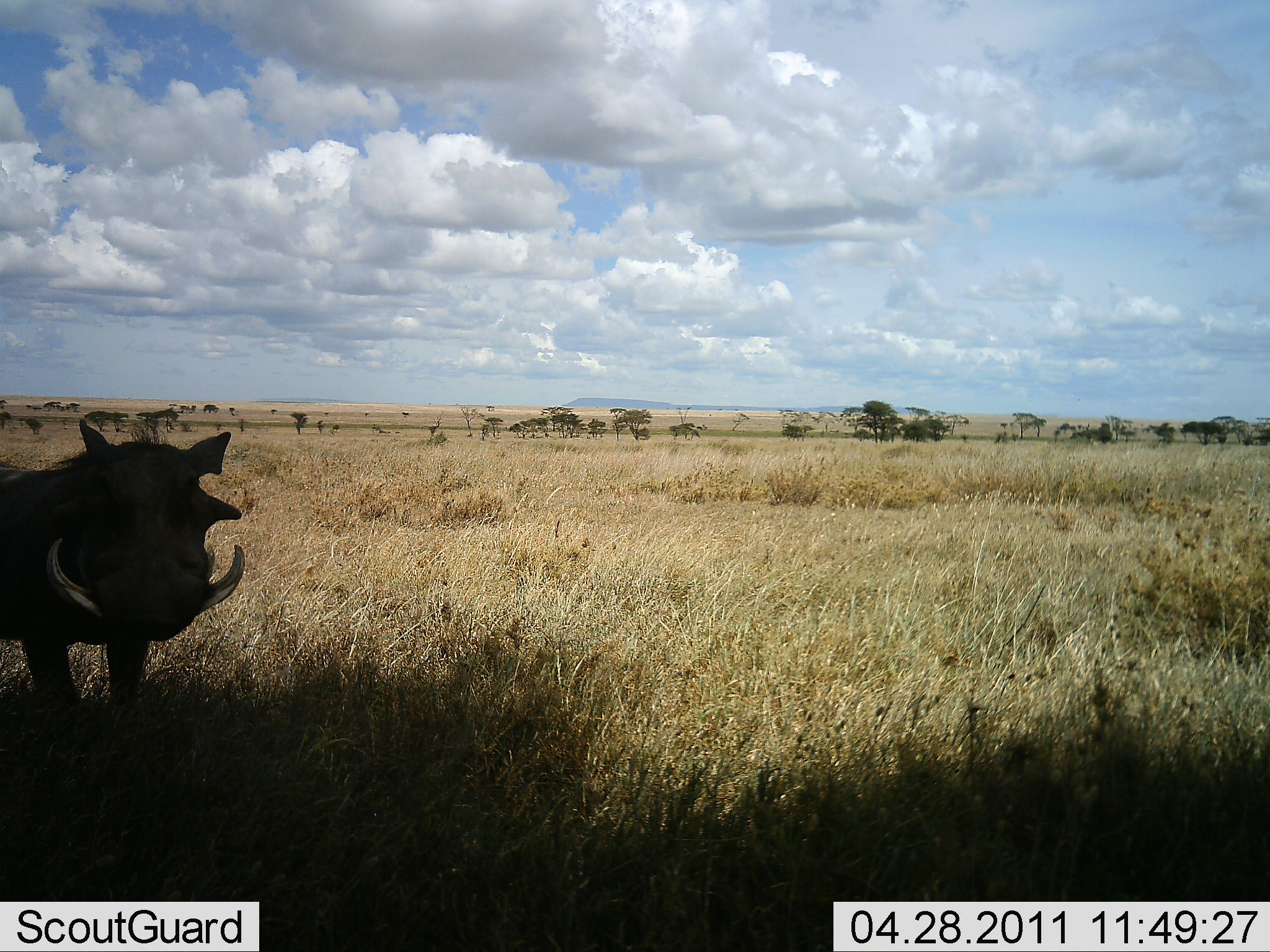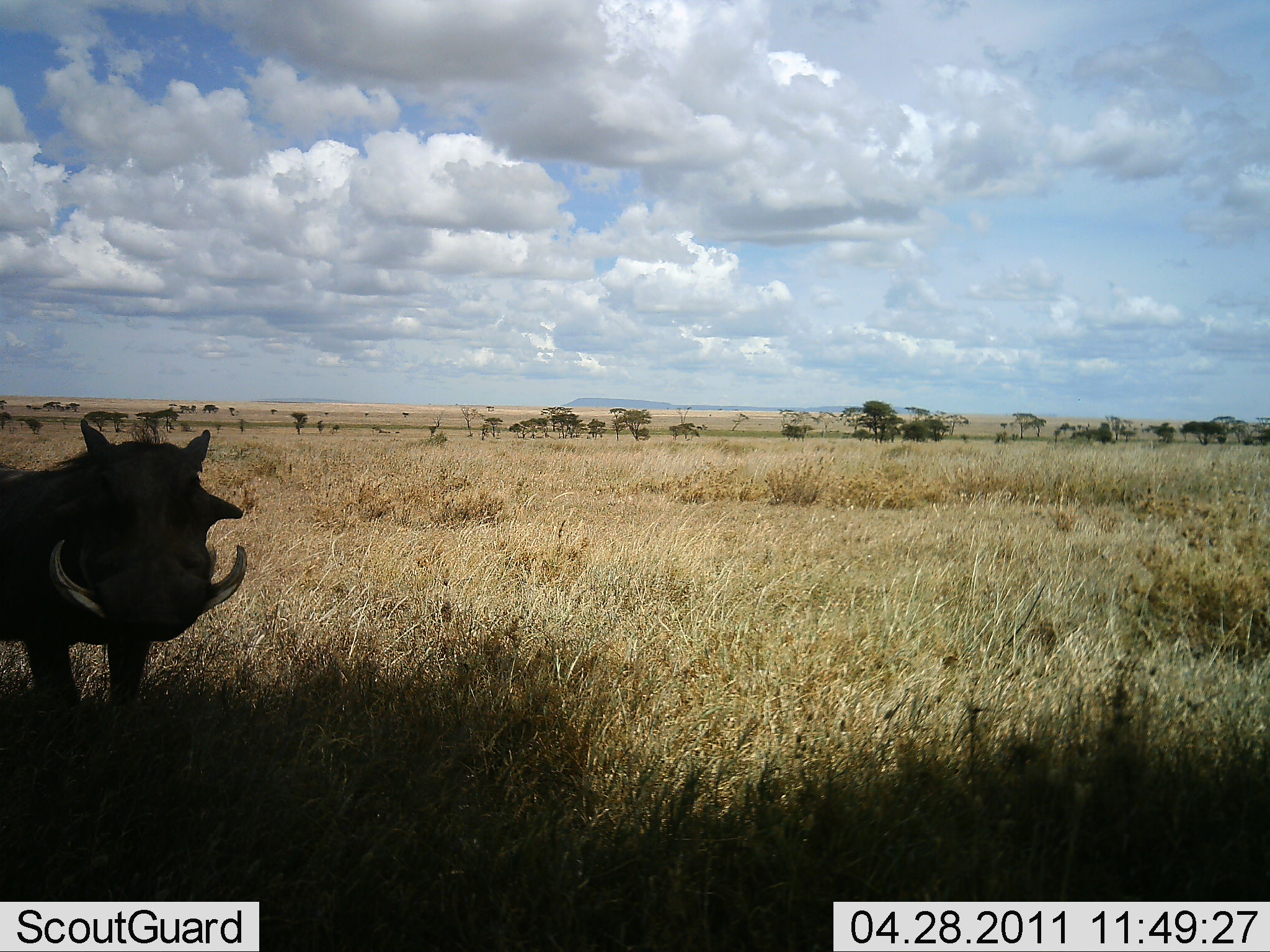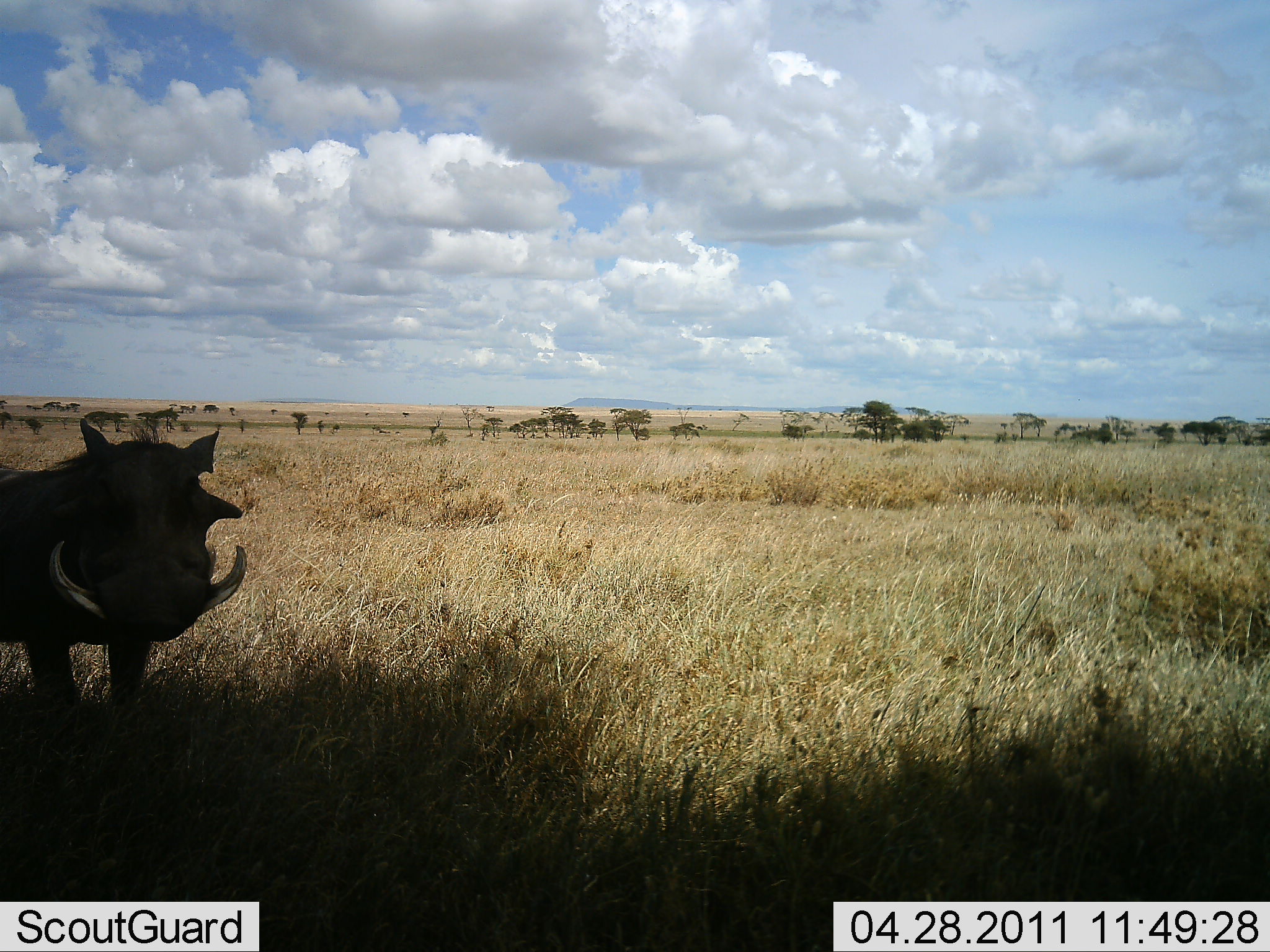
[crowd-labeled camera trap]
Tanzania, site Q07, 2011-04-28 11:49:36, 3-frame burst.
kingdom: Animalia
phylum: Chordata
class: Mammalia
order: Artiodactyla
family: Suidae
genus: Phacochoerus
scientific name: Phacochoerus africanus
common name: warthog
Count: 1.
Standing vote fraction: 100%.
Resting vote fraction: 0%.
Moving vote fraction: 0%.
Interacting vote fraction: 0%.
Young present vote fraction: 0%.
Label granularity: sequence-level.